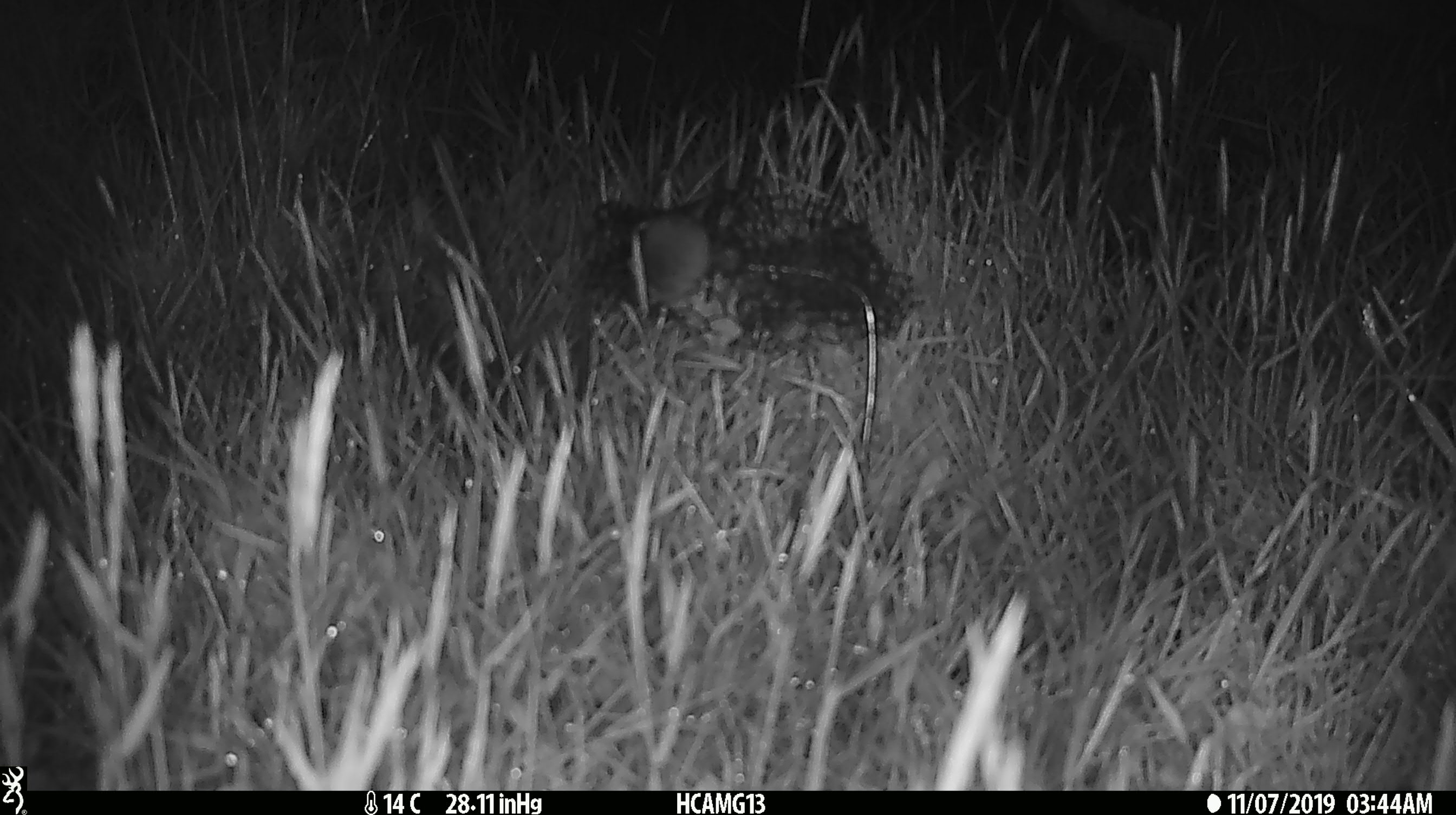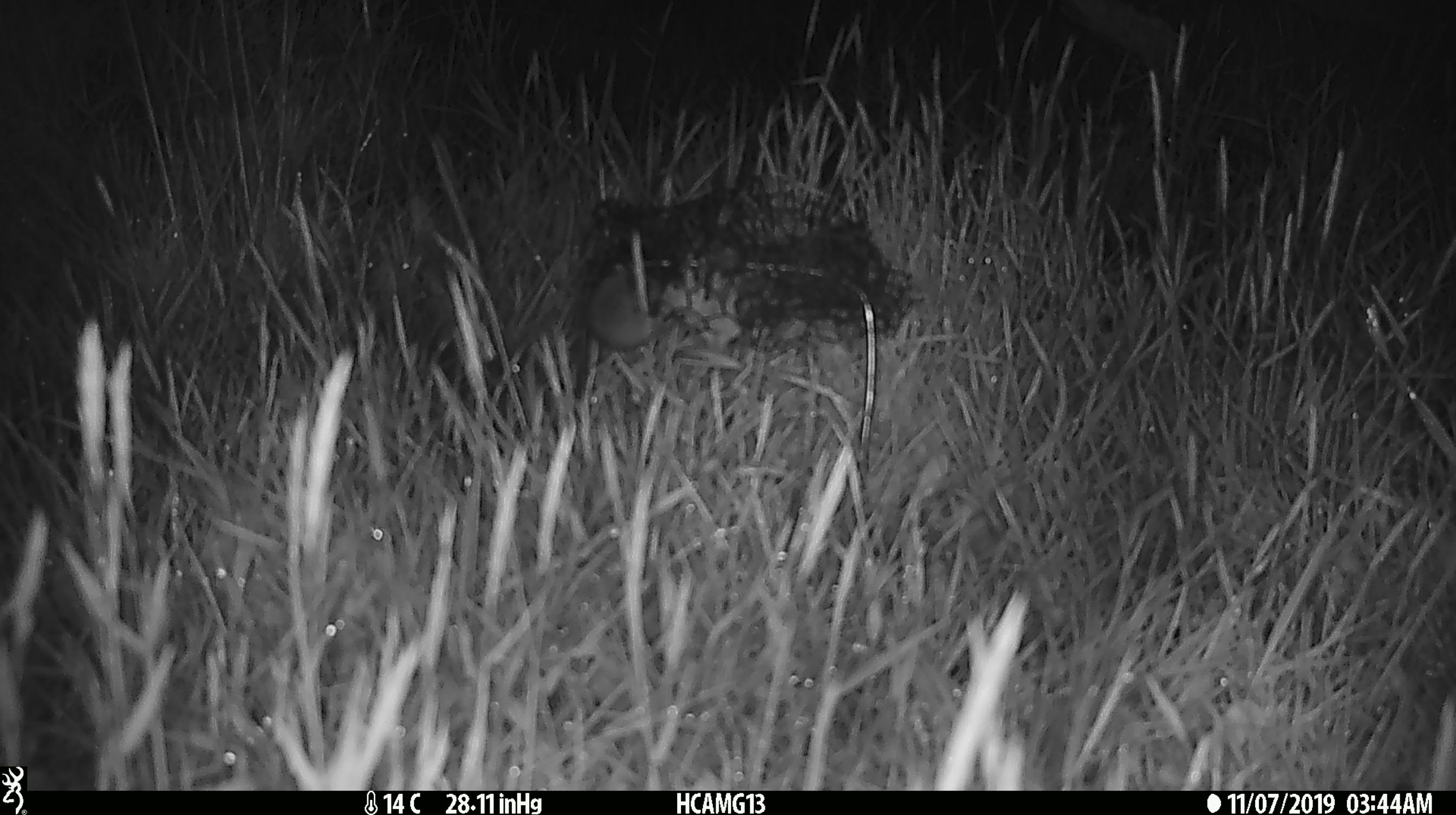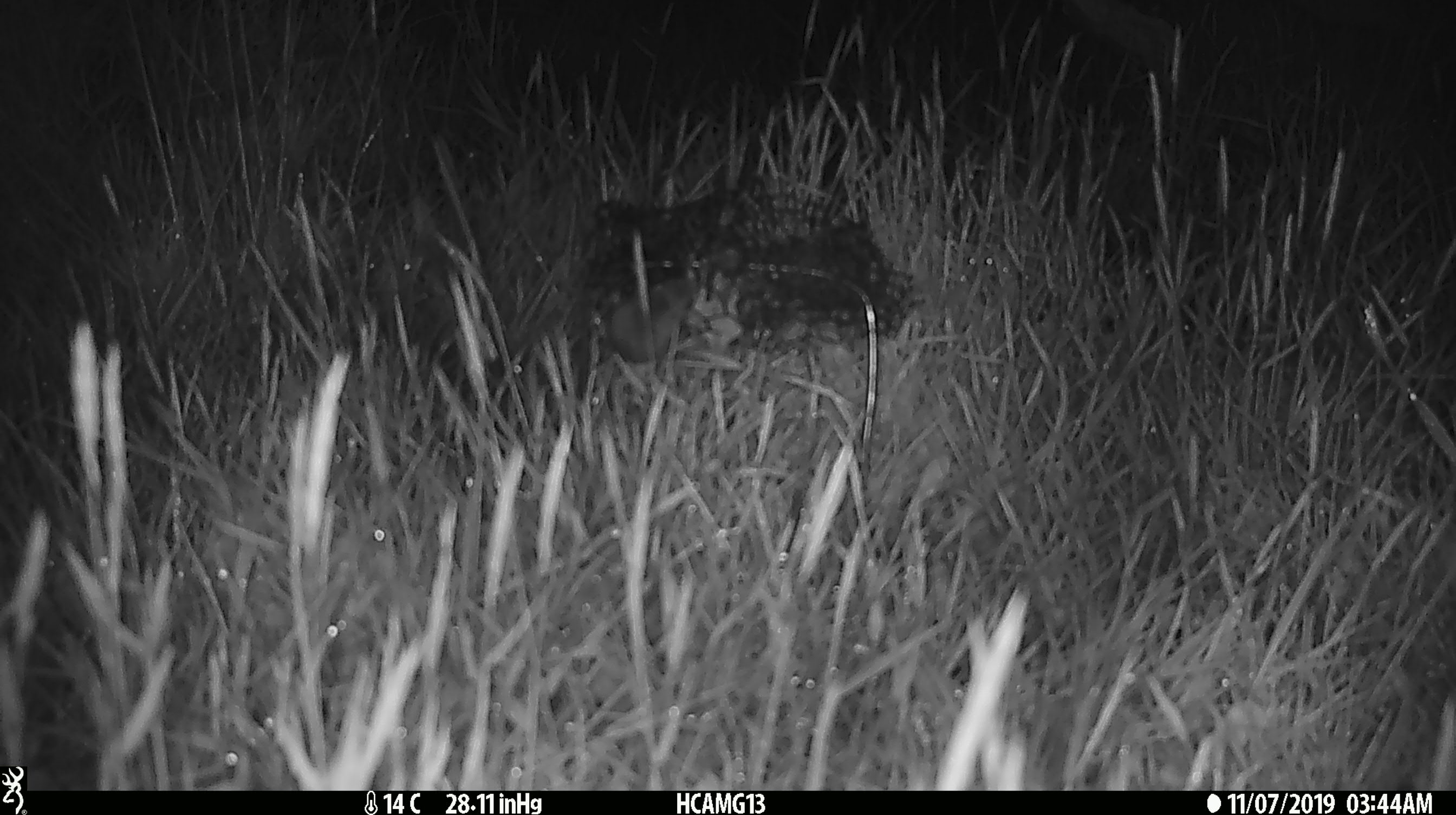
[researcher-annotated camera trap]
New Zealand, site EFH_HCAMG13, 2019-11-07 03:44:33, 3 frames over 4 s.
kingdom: Animalia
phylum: Chordata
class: Mammalia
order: Rodentia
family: Muridae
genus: Mus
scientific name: Mus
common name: mouse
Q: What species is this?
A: Mouse (Mus).